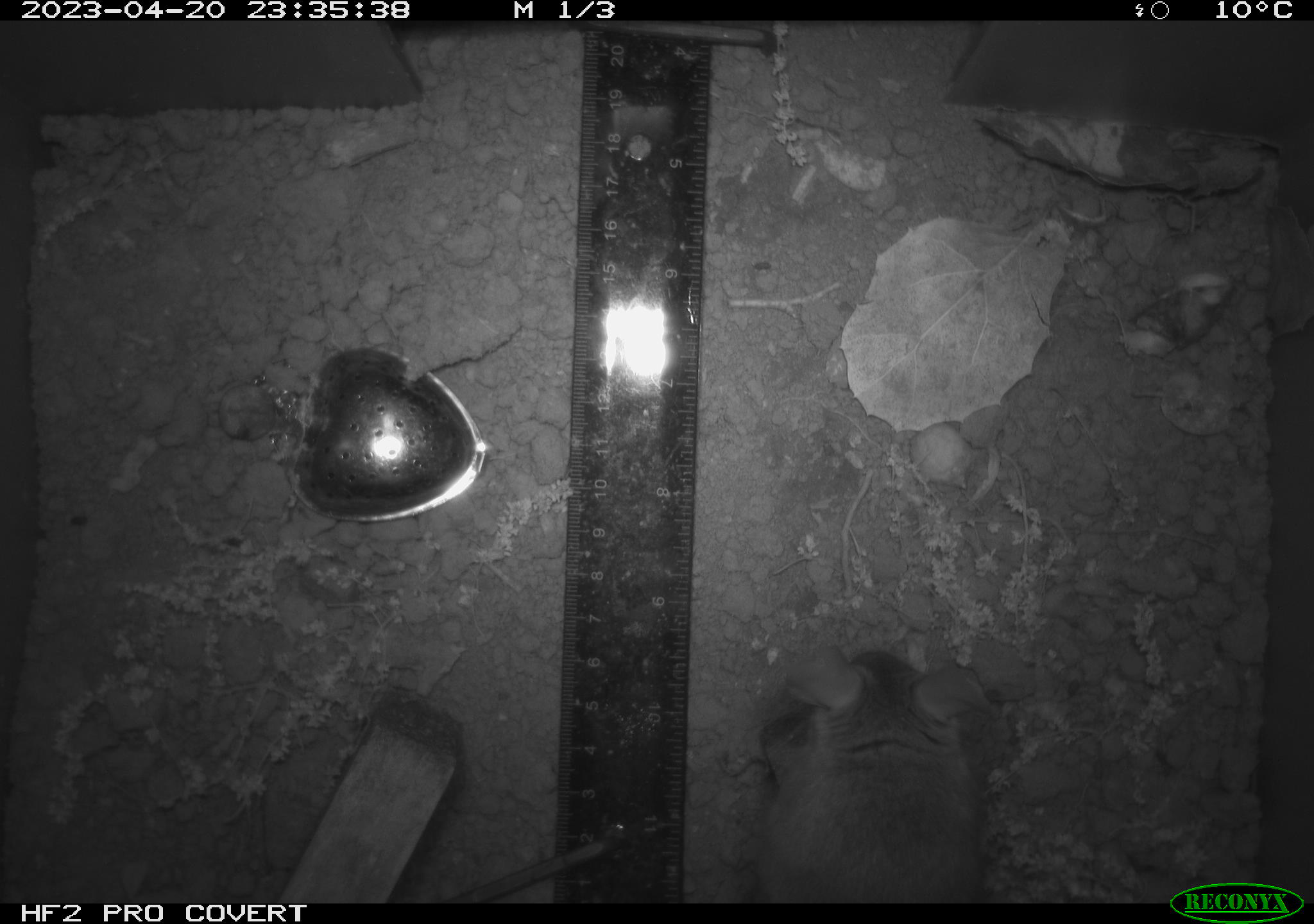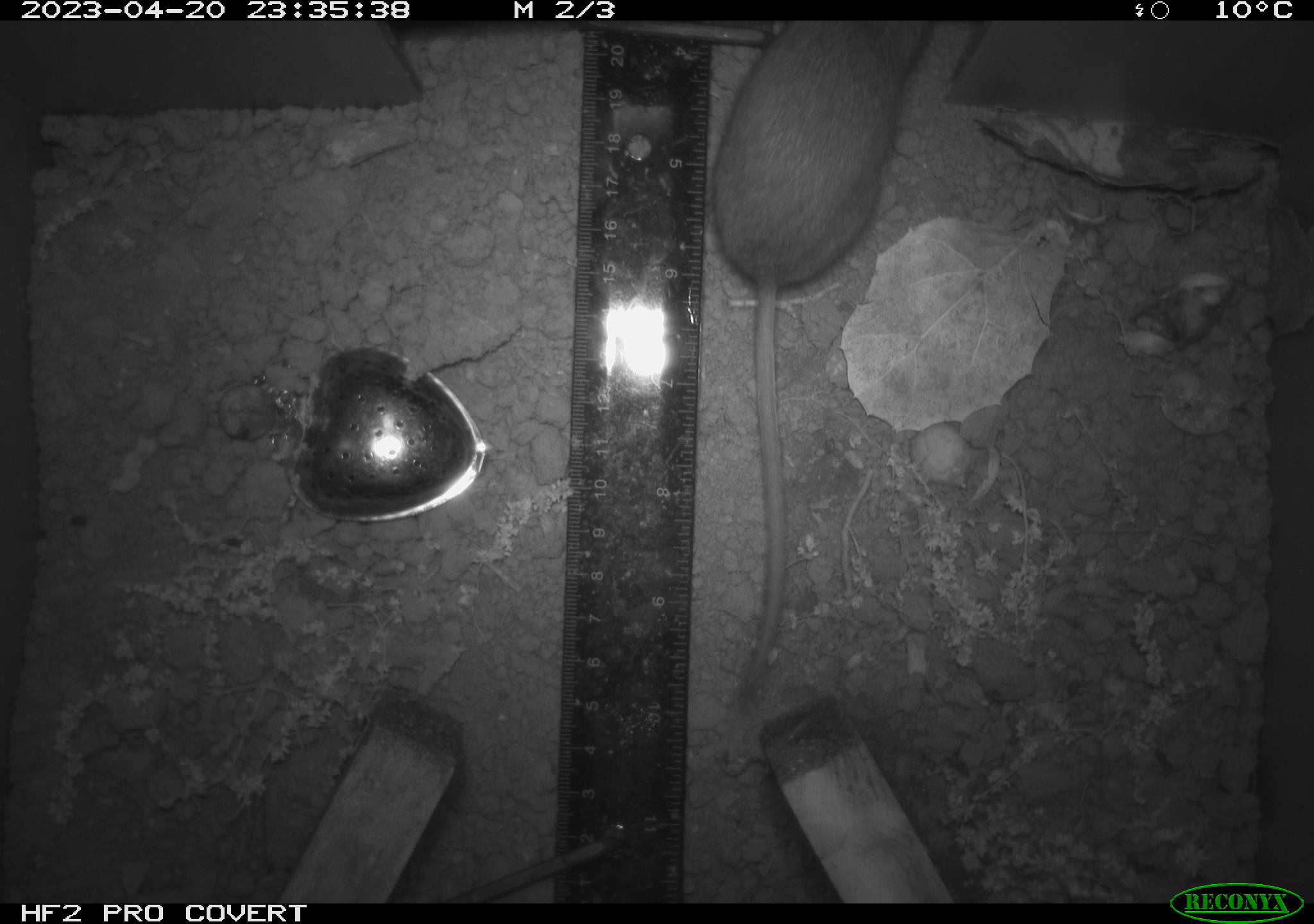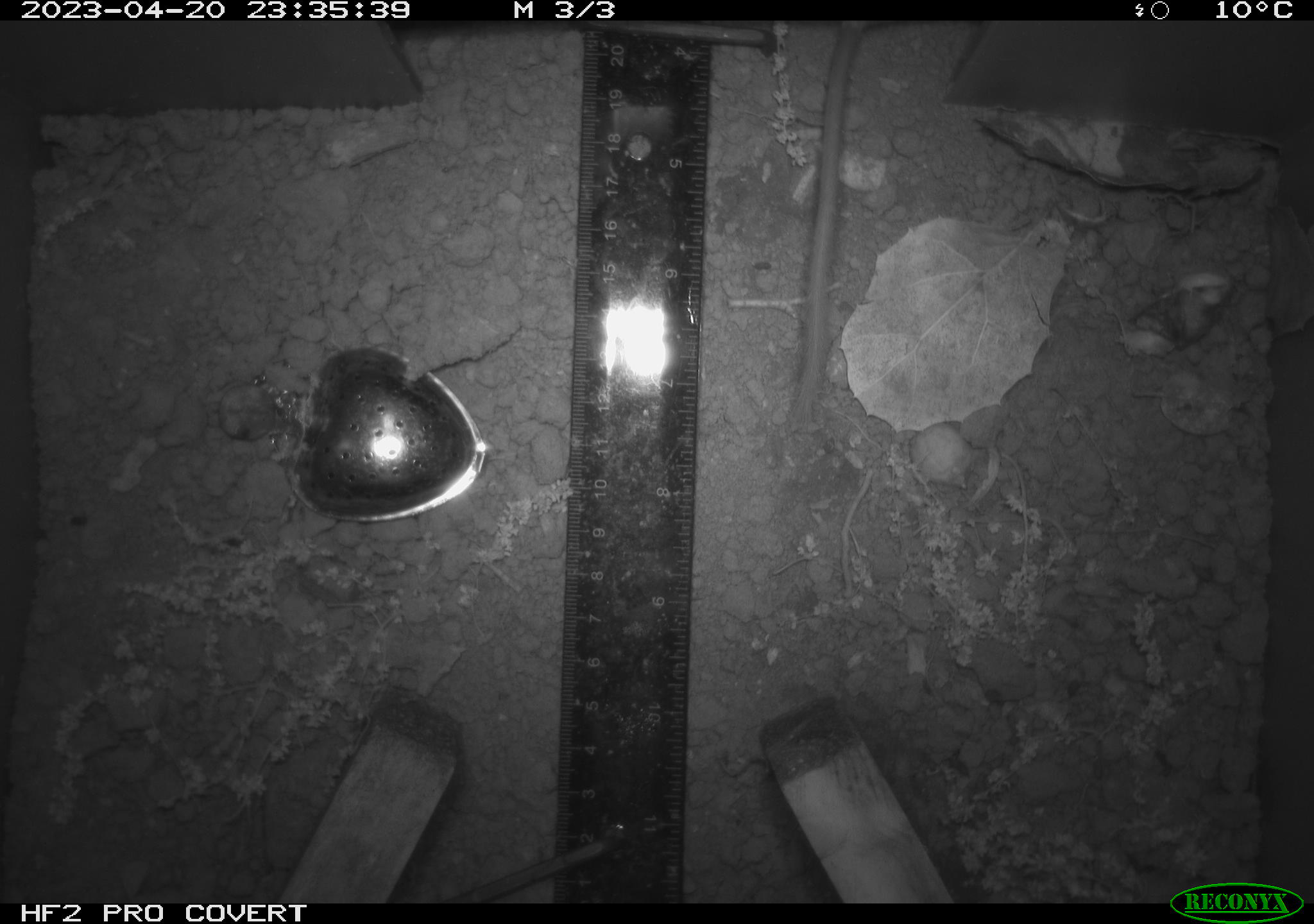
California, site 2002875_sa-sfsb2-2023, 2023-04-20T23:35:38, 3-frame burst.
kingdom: Animalia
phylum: Chordata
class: Mammalia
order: Rodentia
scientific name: Rodentia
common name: mouse species